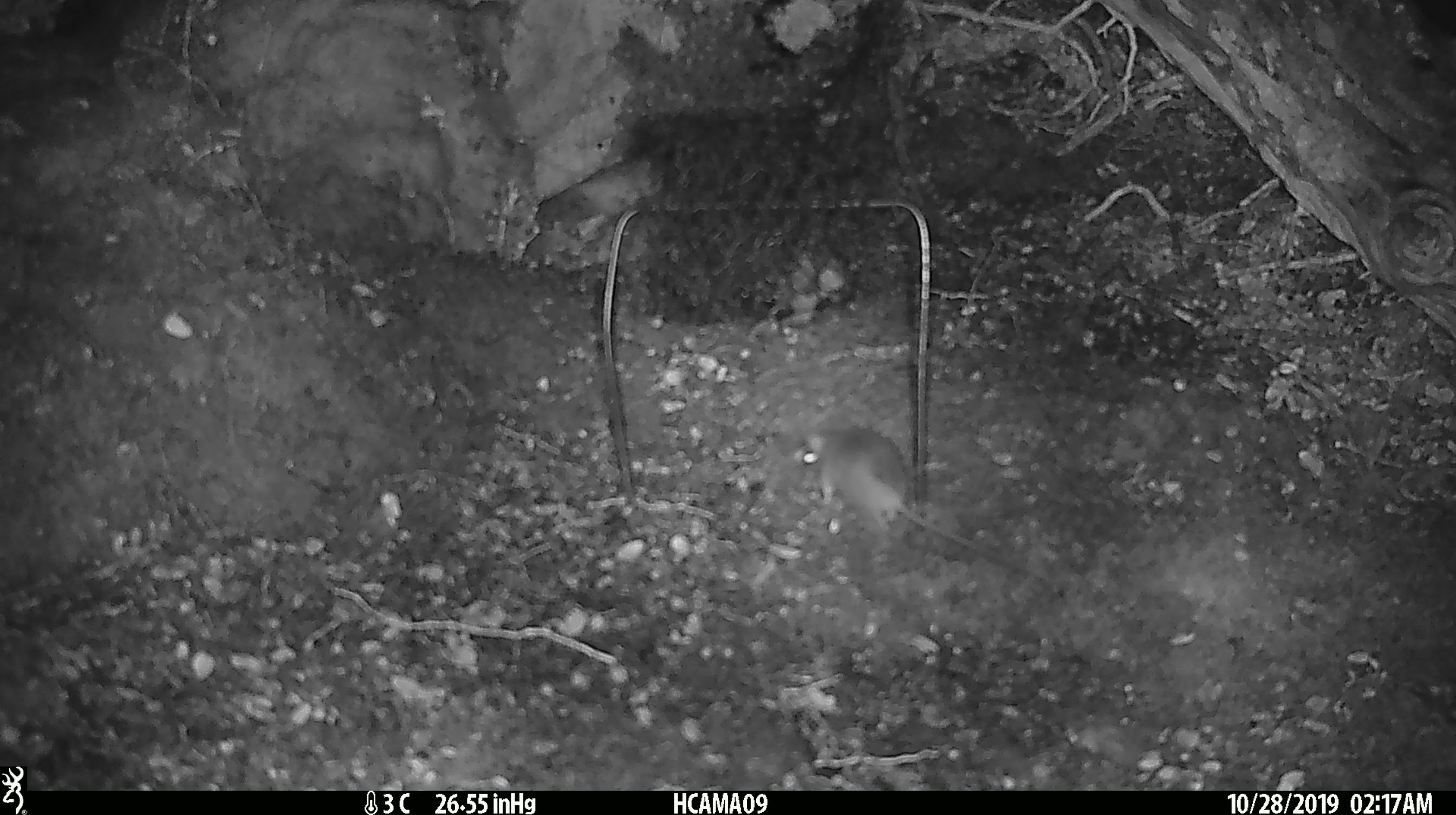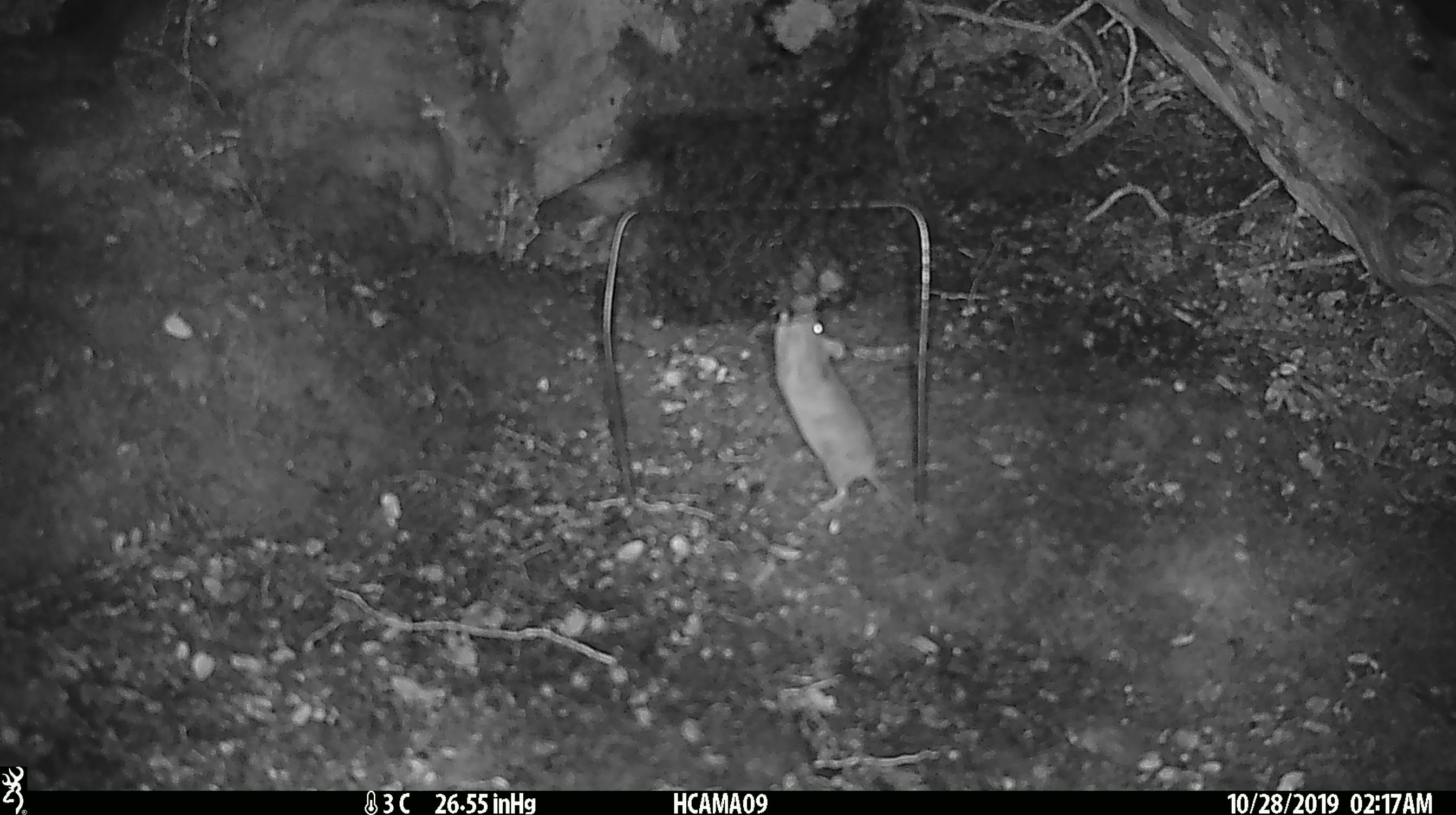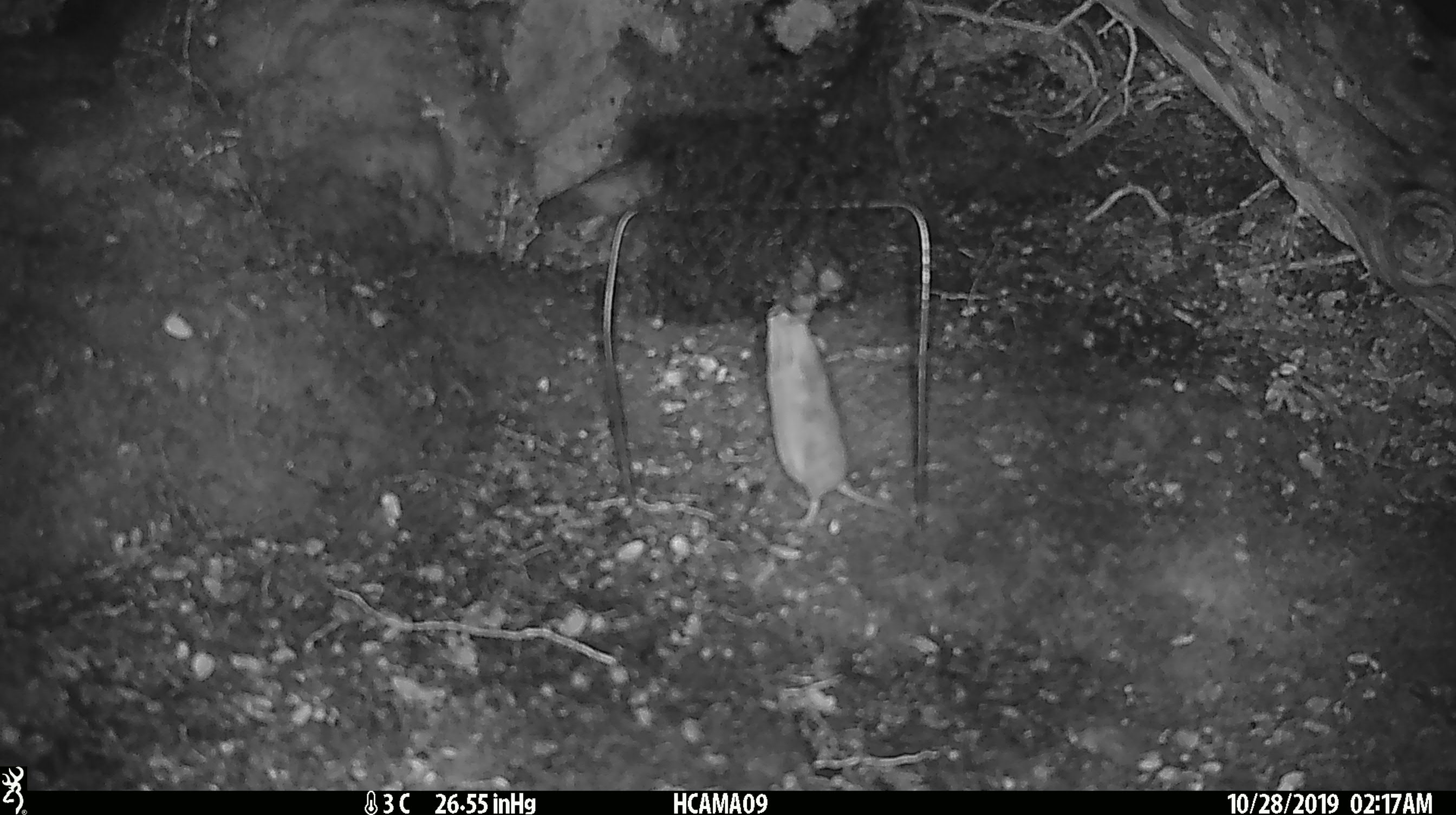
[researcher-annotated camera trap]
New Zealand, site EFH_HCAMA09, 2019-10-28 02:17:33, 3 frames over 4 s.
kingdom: Animalia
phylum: Chordata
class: Mammalia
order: Rodentia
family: Muridae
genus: Mus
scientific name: Mus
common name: mouse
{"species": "mouse (Mus)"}